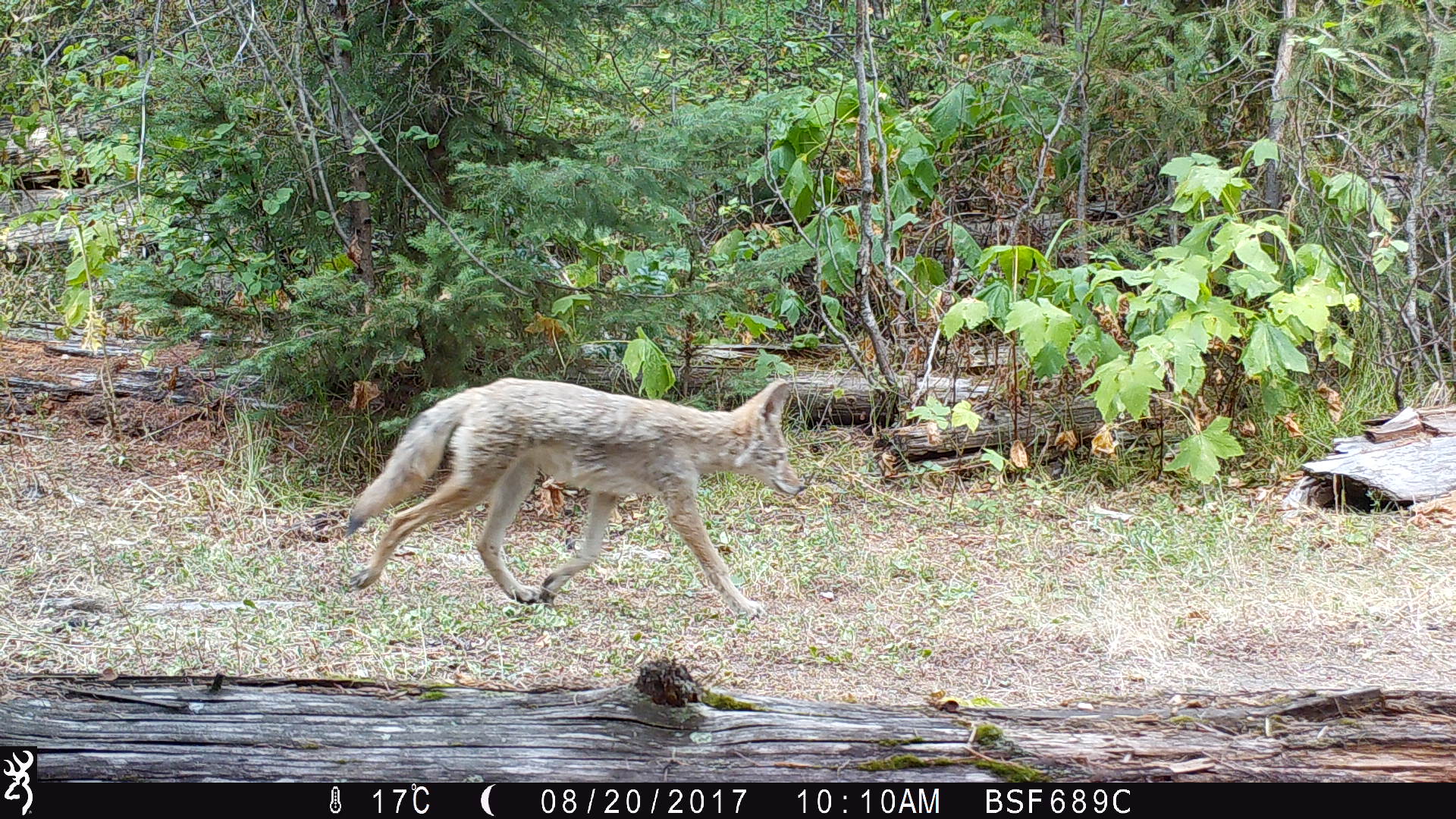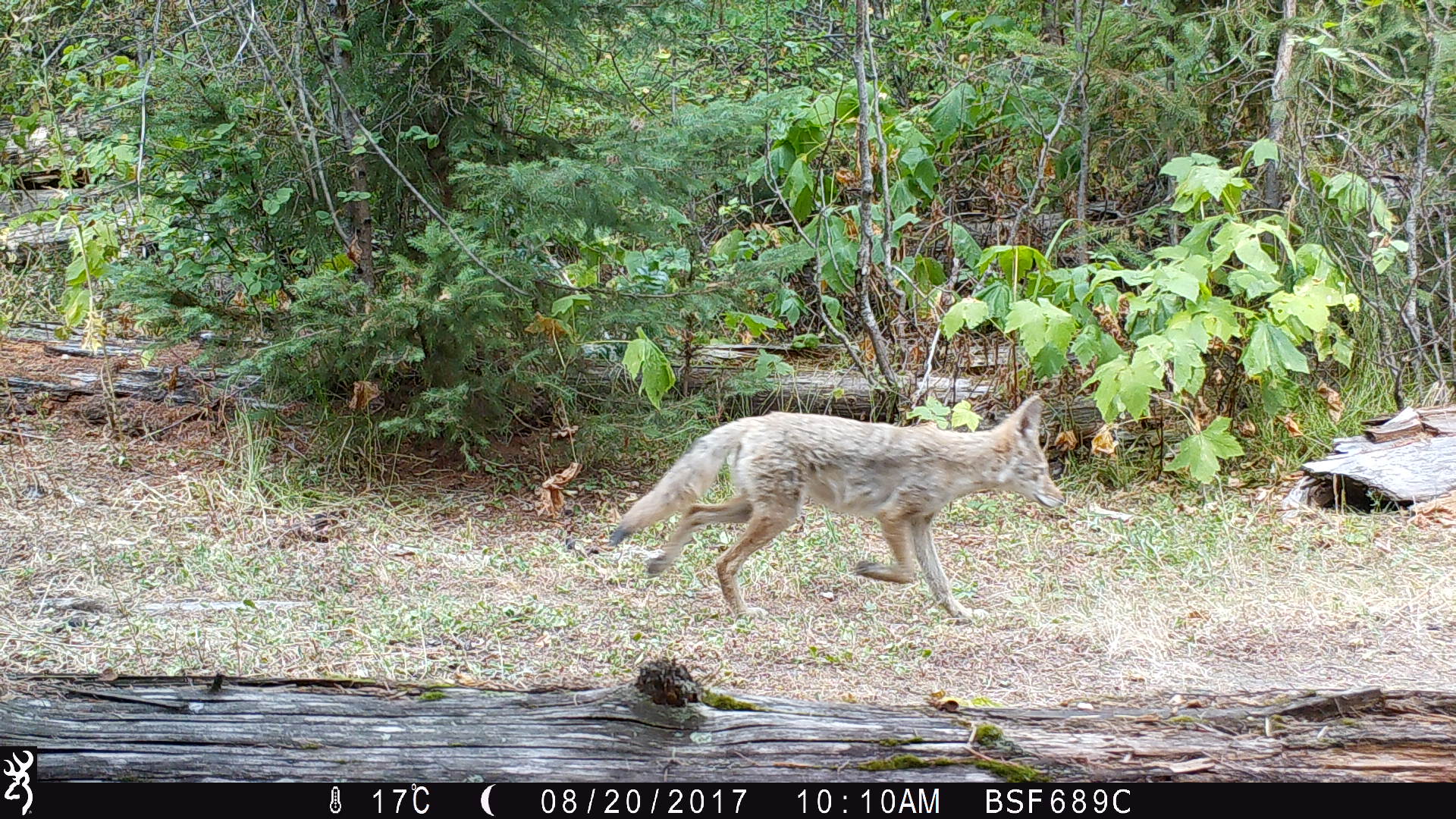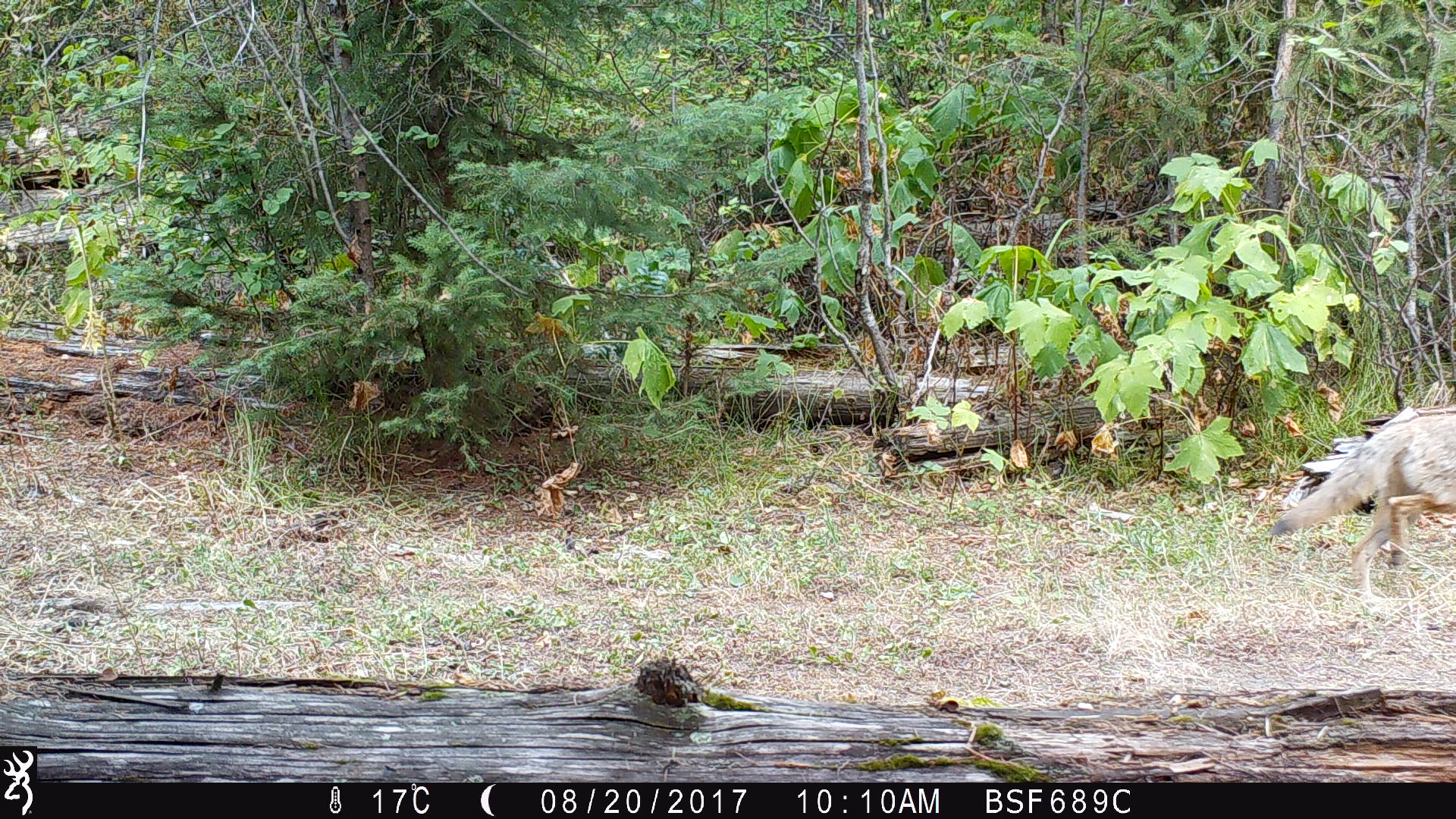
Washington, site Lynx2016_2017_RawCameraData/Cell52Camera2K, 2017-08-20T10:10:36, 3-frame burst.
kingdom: Animalia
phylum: Chordata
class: Mammalia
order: Carnivora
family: Canidae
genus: Canis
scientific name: Canis latrans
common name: coyote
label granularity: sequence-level